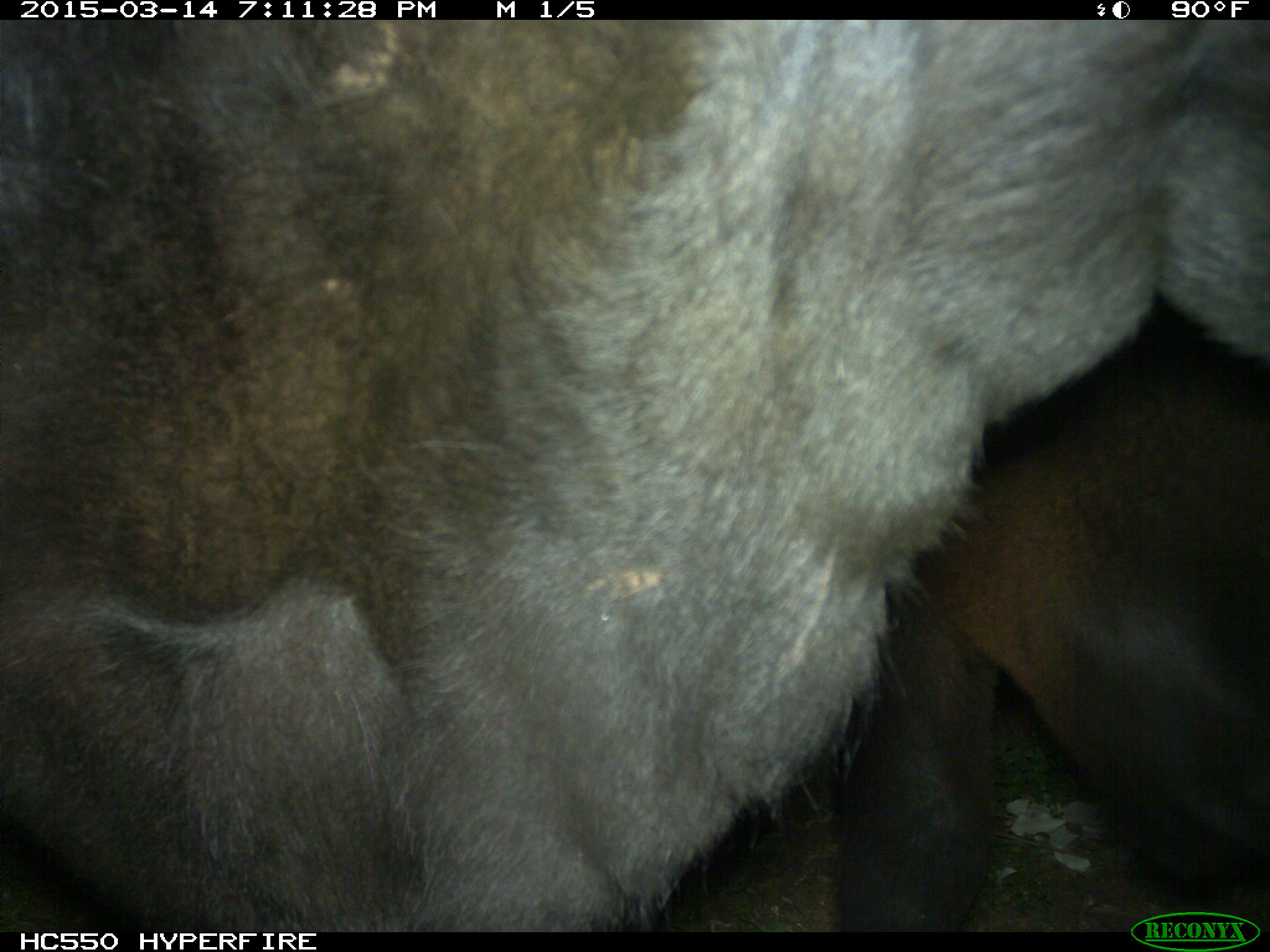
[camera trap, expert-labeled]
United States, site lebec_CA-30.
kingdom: Animalia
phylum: Chordata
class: Mammalia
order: Artiodactyla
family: Bovidae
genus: Bos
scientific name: Bos taurus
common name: domestic cow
Bos taurus (domestic cow).